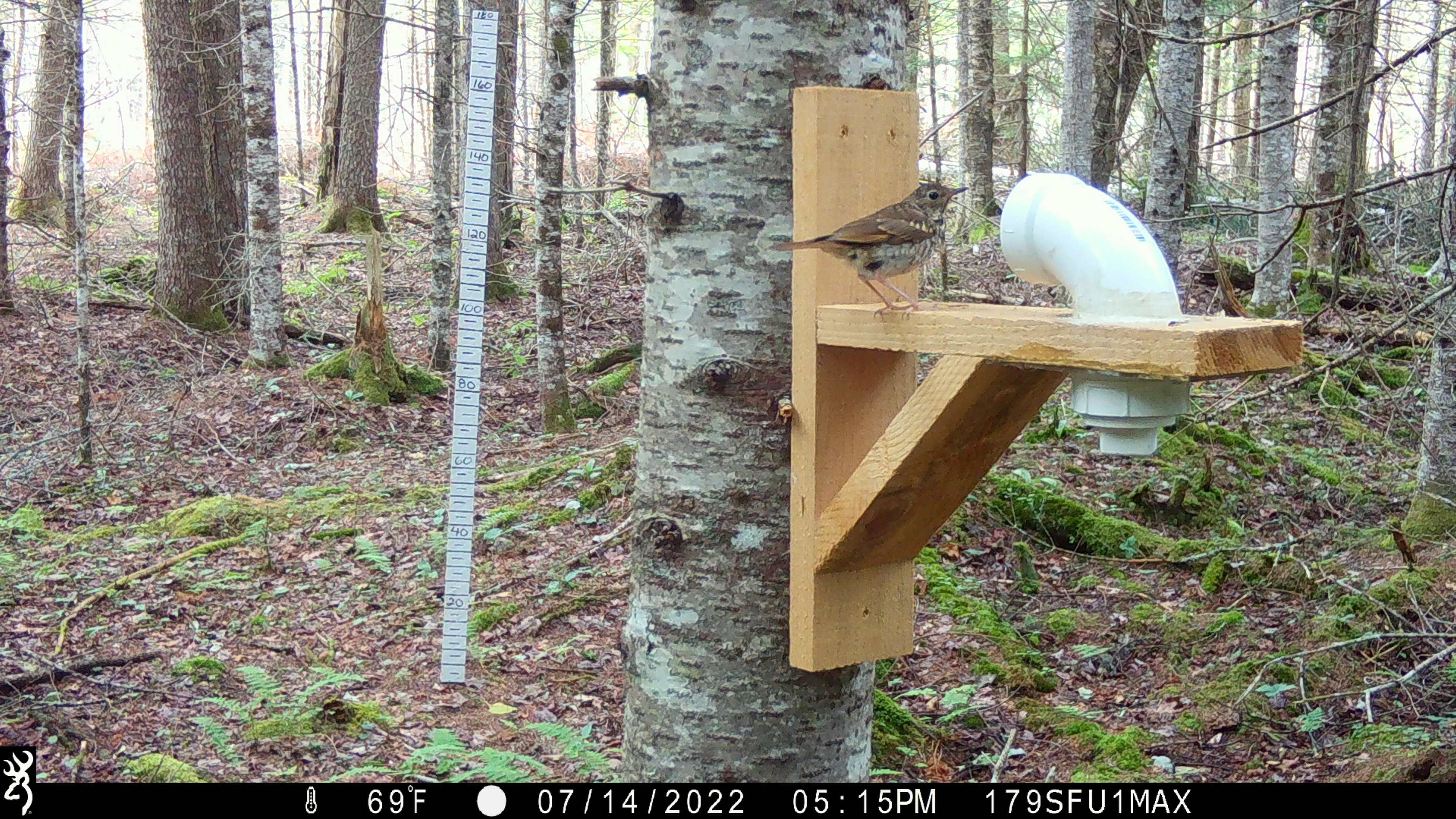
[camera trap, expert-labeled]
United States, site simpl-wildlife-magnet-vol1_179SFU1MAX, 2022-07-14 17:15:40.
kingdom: Animalia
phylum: Chordata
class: Aves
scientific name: Aves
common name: bird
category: bird sp.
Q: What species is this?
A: Bird sp. (bird) (Aves).